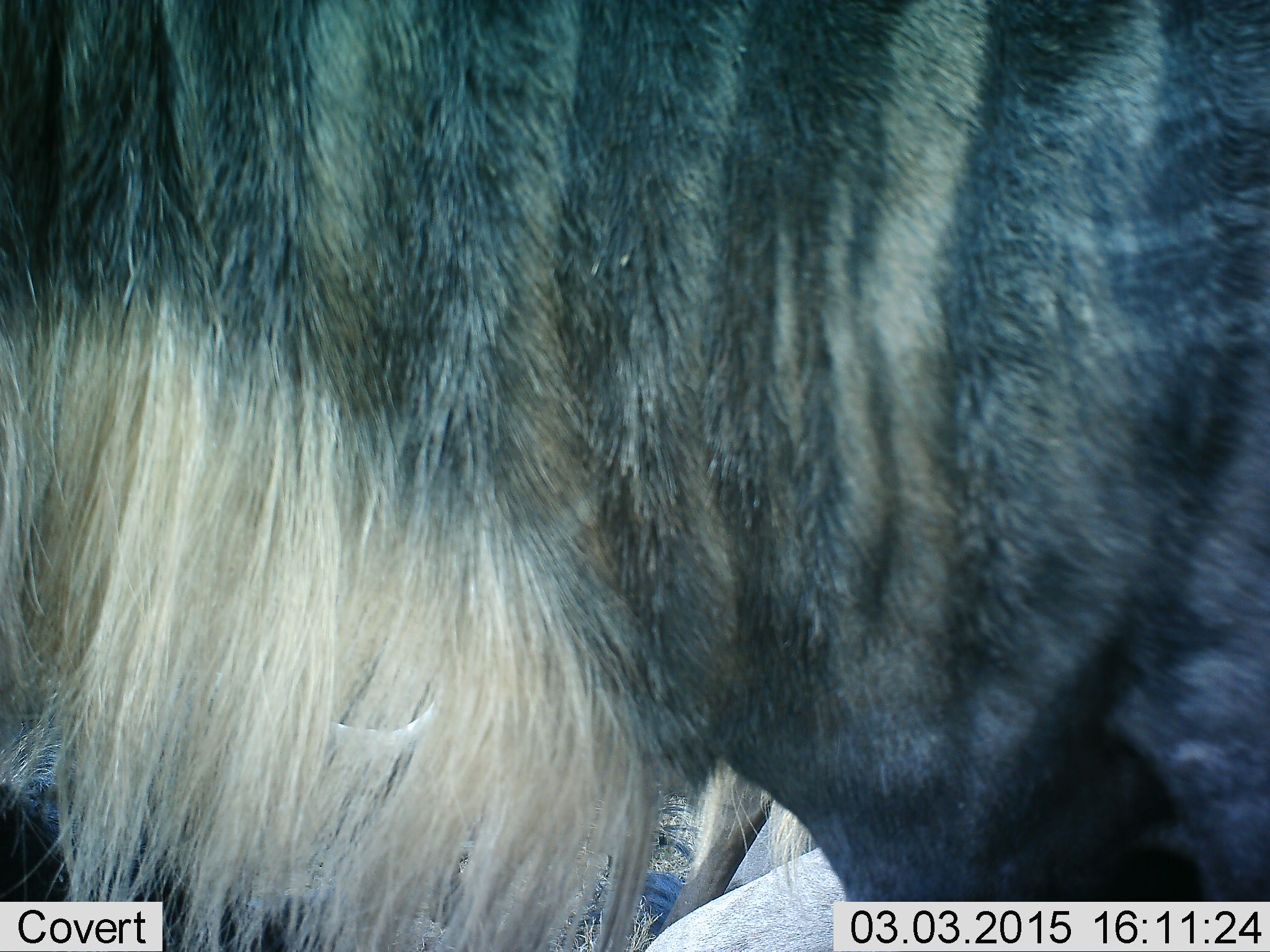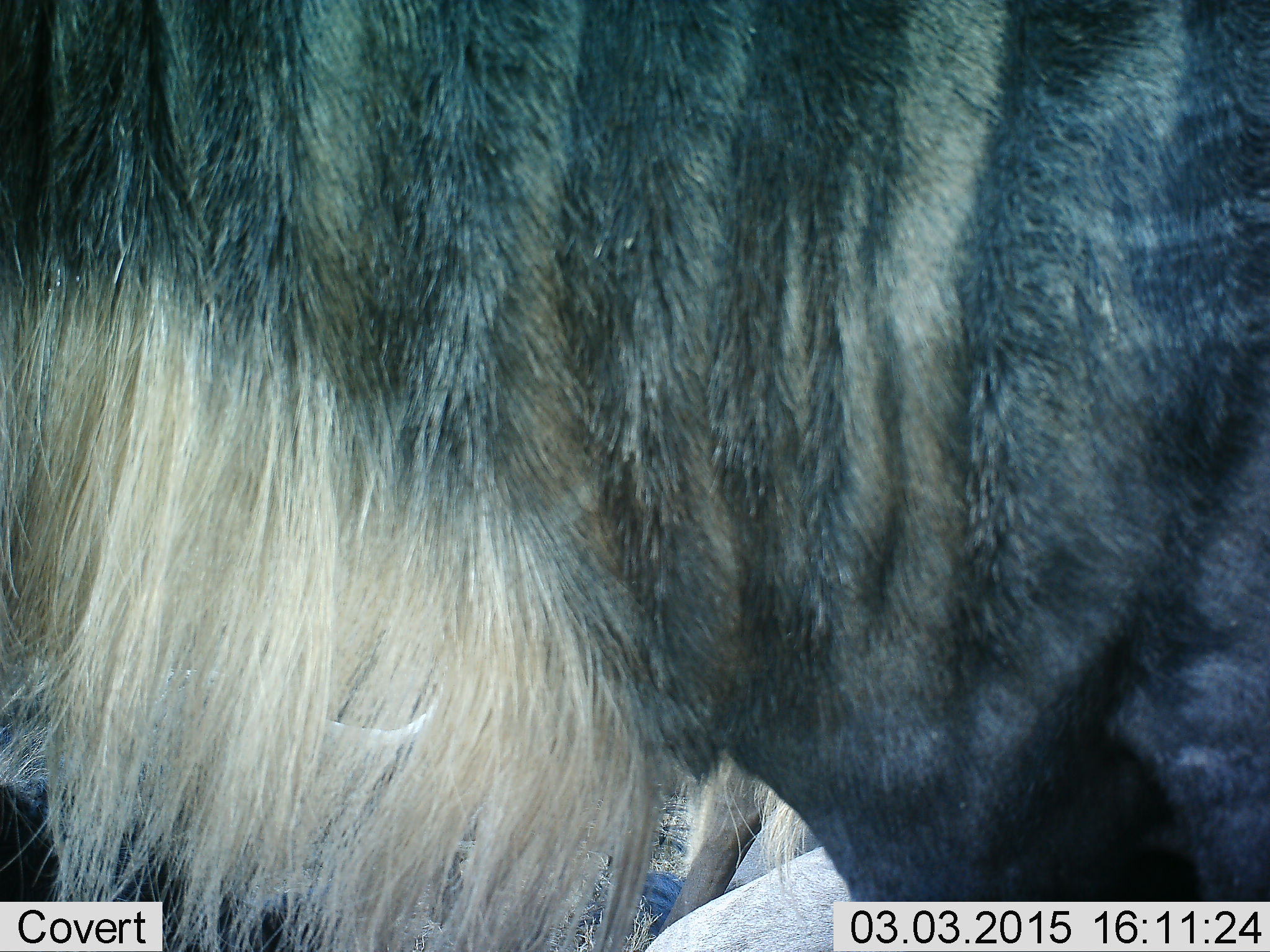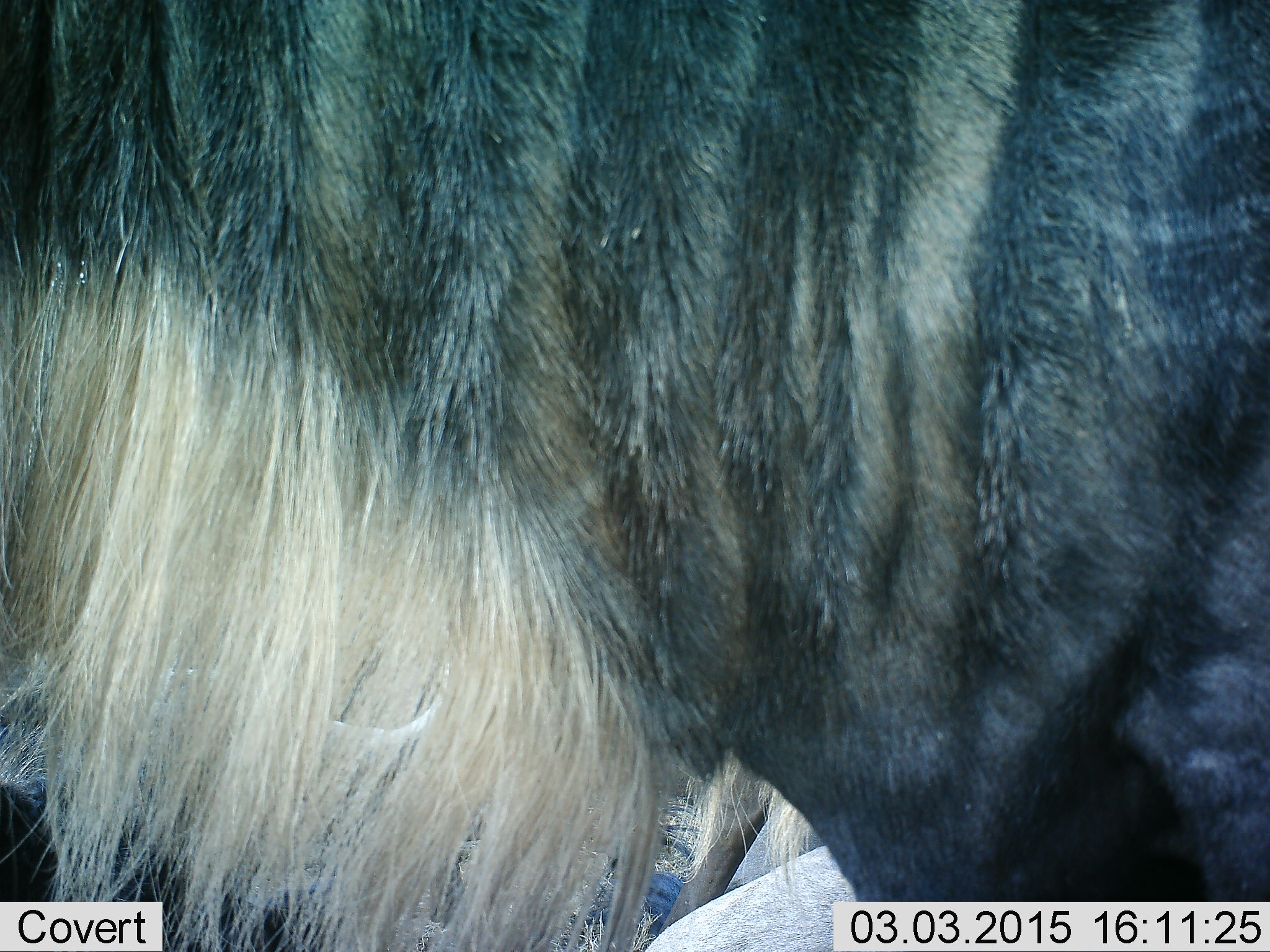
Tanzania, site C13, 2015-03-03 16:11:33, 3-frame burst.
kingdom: Animalia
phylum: Chordata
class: Mammalia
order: Artiodactyla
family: Bovidae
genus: Connochaetes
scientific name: Connochaetes taurinus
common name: blue wildebeest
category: wildebeest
Wildebeest (blue wildebeest) (Connochaetes taurinus), count 2. Behavior (volunteer vote fractions): standing 90%, resting 10%, moving 10%, interacting 0%. Young present (vote fraction): 0%. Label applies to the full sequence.